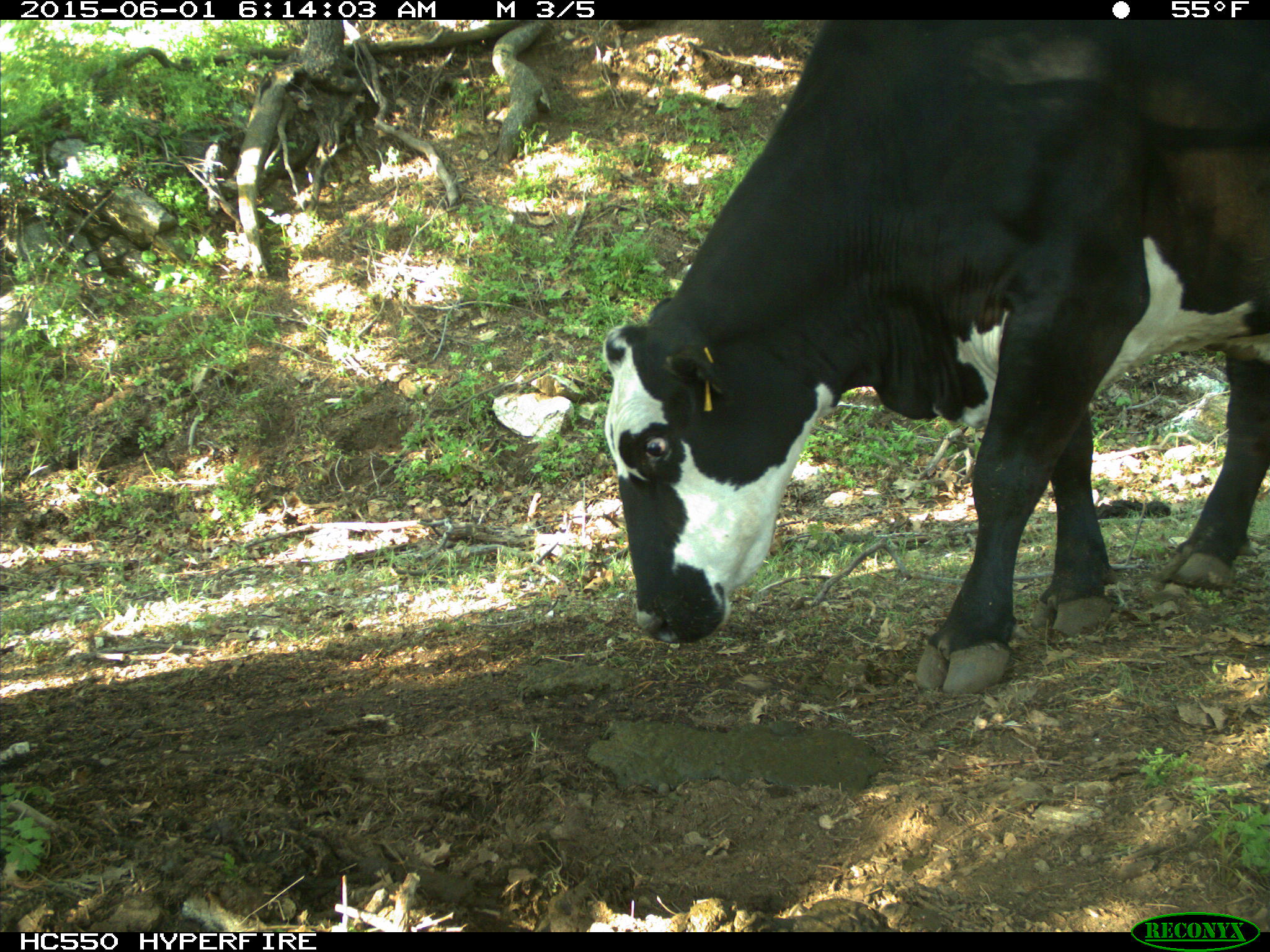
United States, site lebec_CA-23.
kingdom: Animalia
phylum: Chordata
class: Mammalia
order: Artiodactyla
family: Bovidae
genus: Bos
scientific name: Bos taurus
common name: domestic cow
Bos taurus (domestic cow).